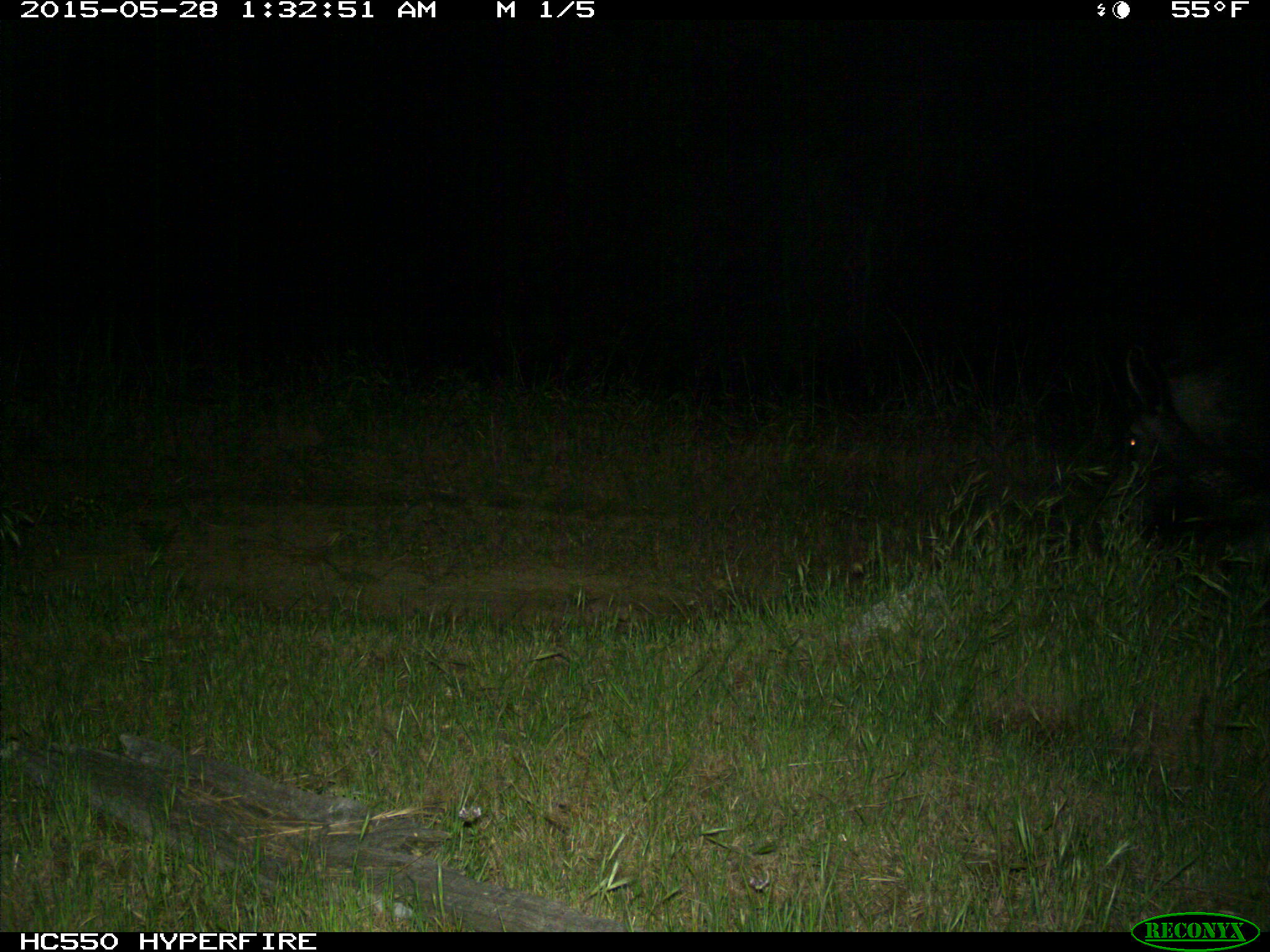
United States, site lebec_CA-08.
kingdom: Animalia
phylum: Chordata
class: Mammalia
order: Artiodactyla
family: Suidae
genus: Sus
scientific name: Sus scrofa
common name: wild boar